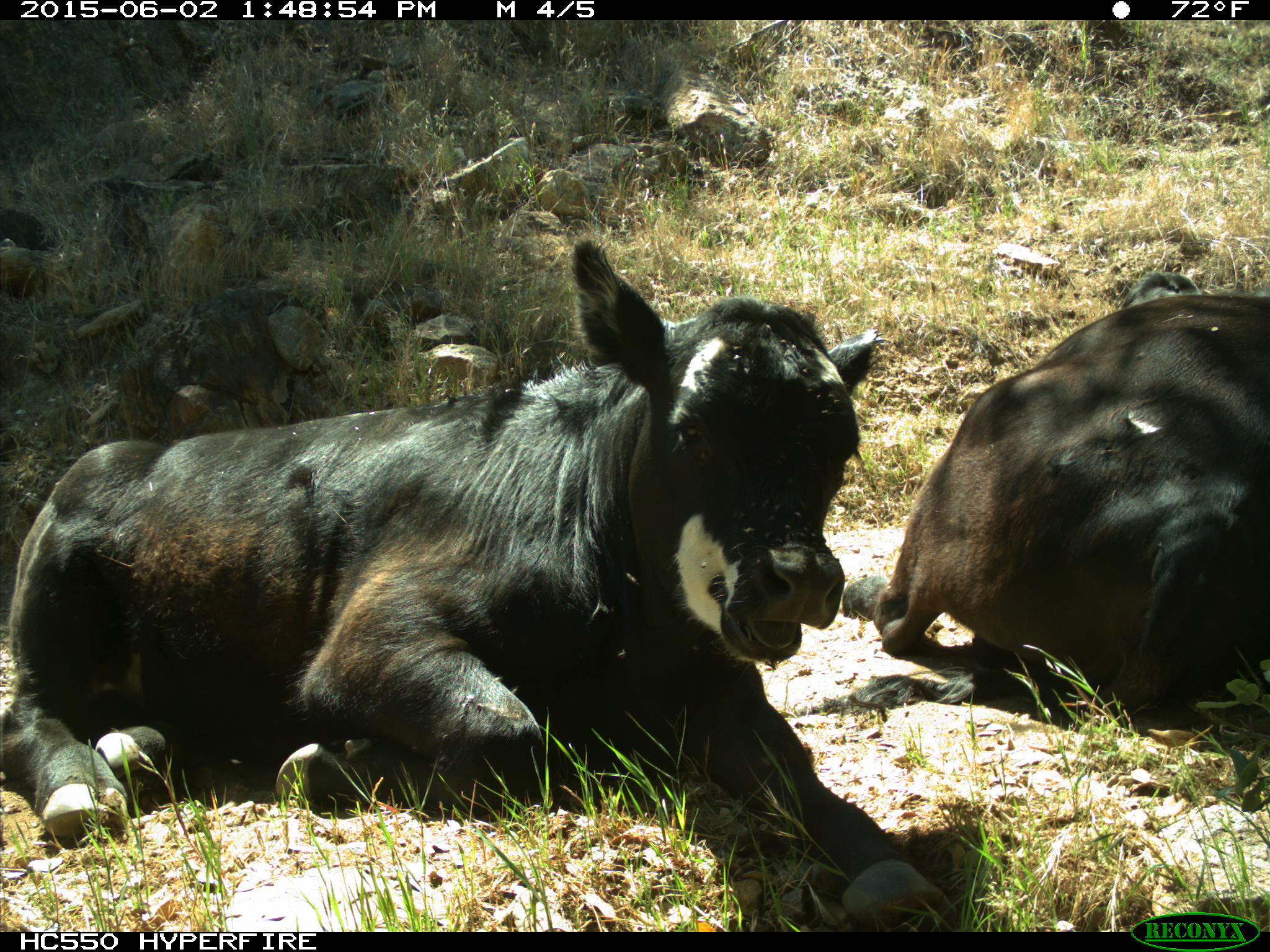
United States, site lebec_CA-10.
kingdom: Animalia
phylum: Chordata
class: Mammalia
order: Artiodactyla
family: Bovidae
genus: Bos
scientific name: Bos taurus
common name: domestic cow